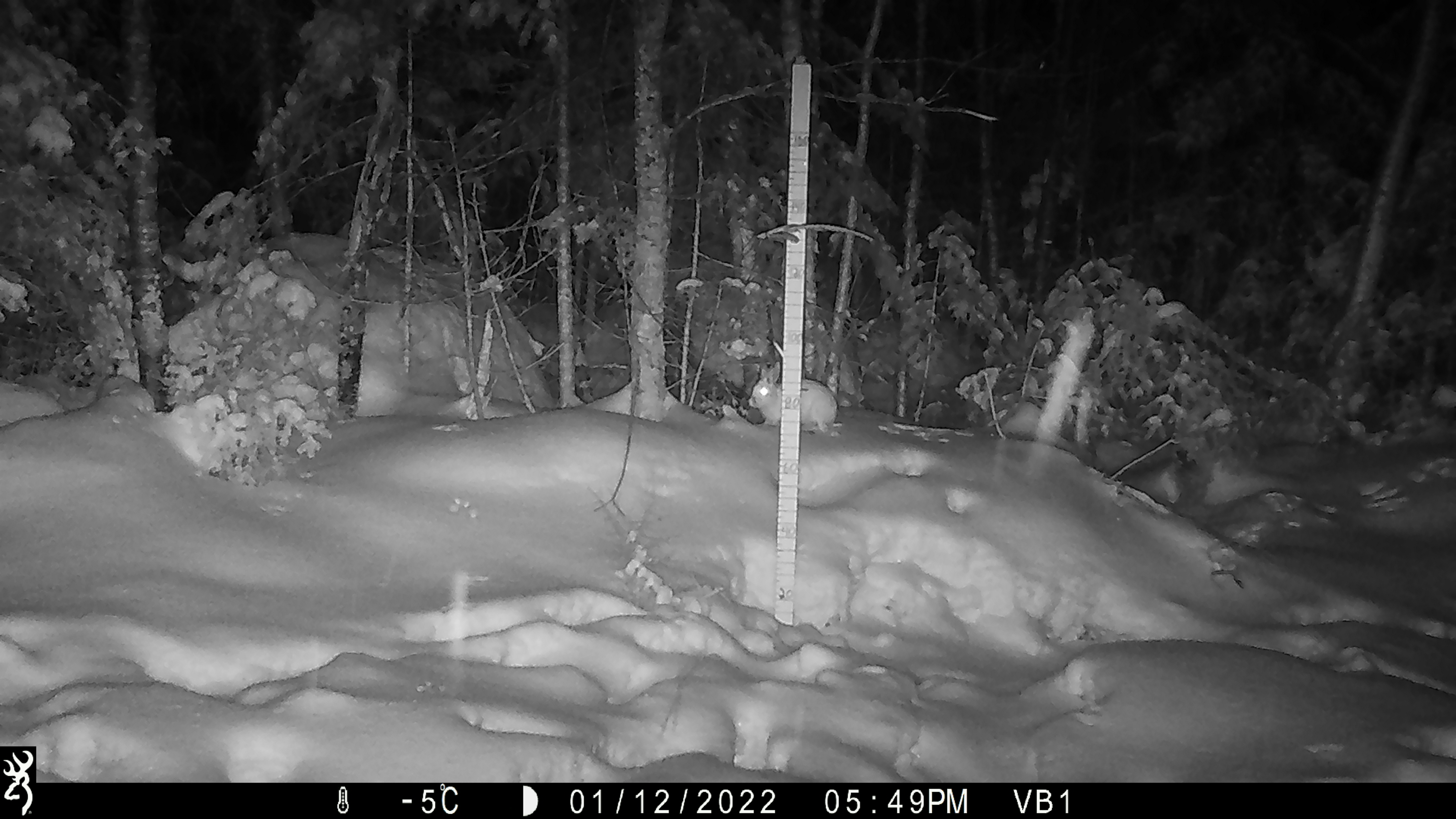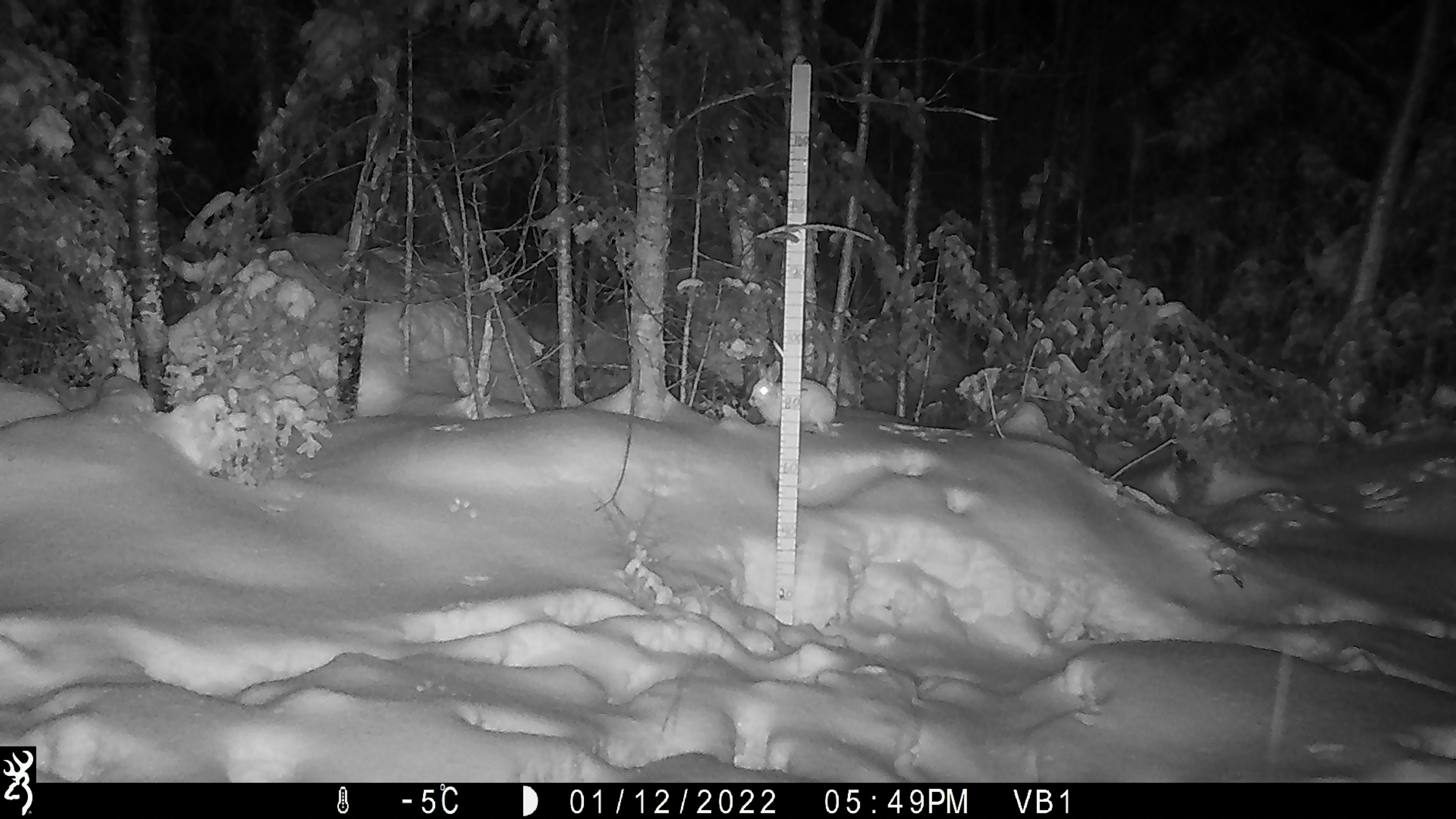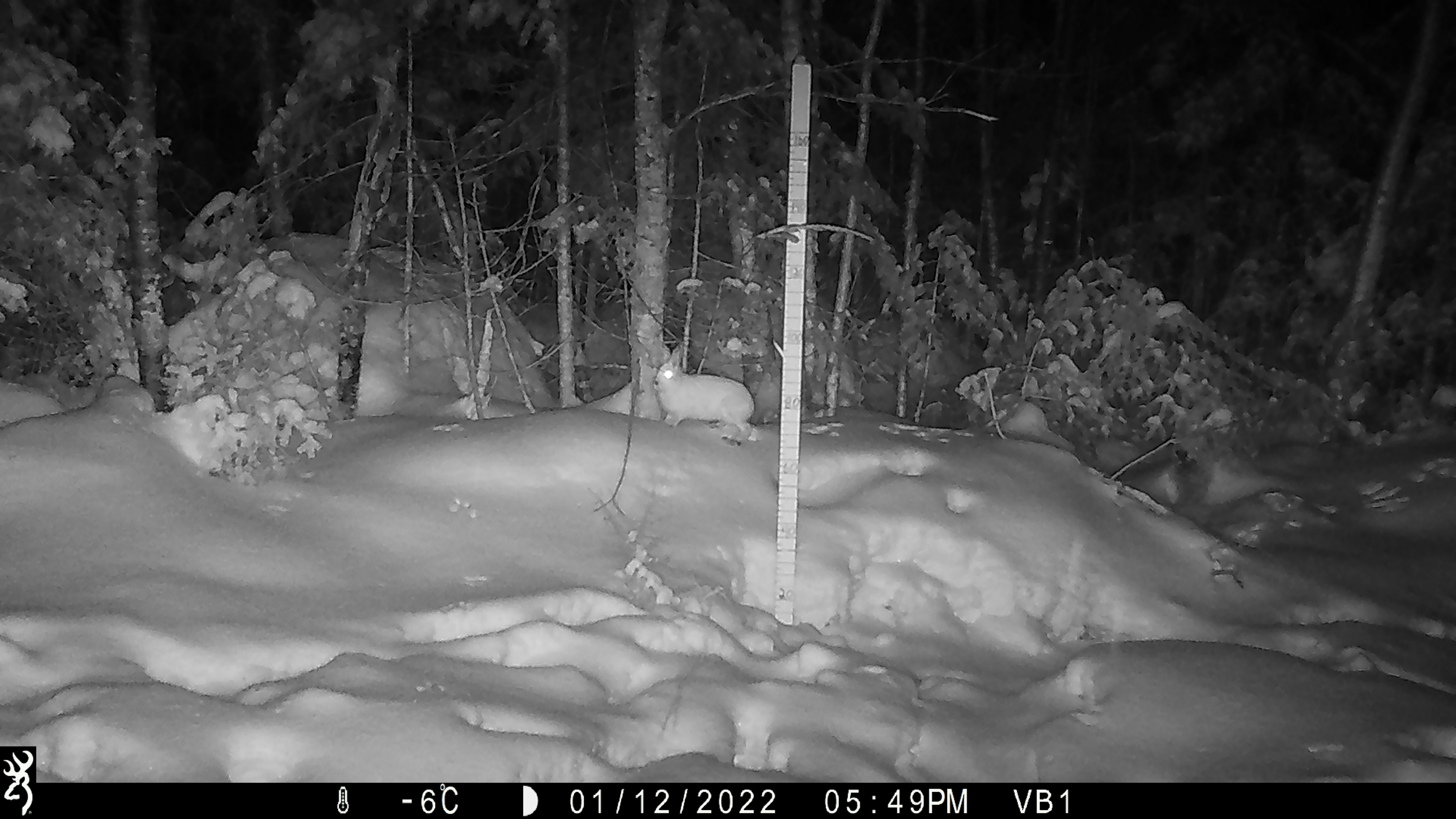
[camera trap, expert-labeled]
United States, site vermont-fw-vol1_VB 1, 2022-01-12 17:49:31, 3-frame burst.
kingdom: Animalia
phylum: Chordata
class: Mammalia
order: Lagomorpha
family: Leporidae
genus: Lepus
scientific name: Lepus americanus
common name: snowshoe hare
Snowshoe hare (Lepus americanus).